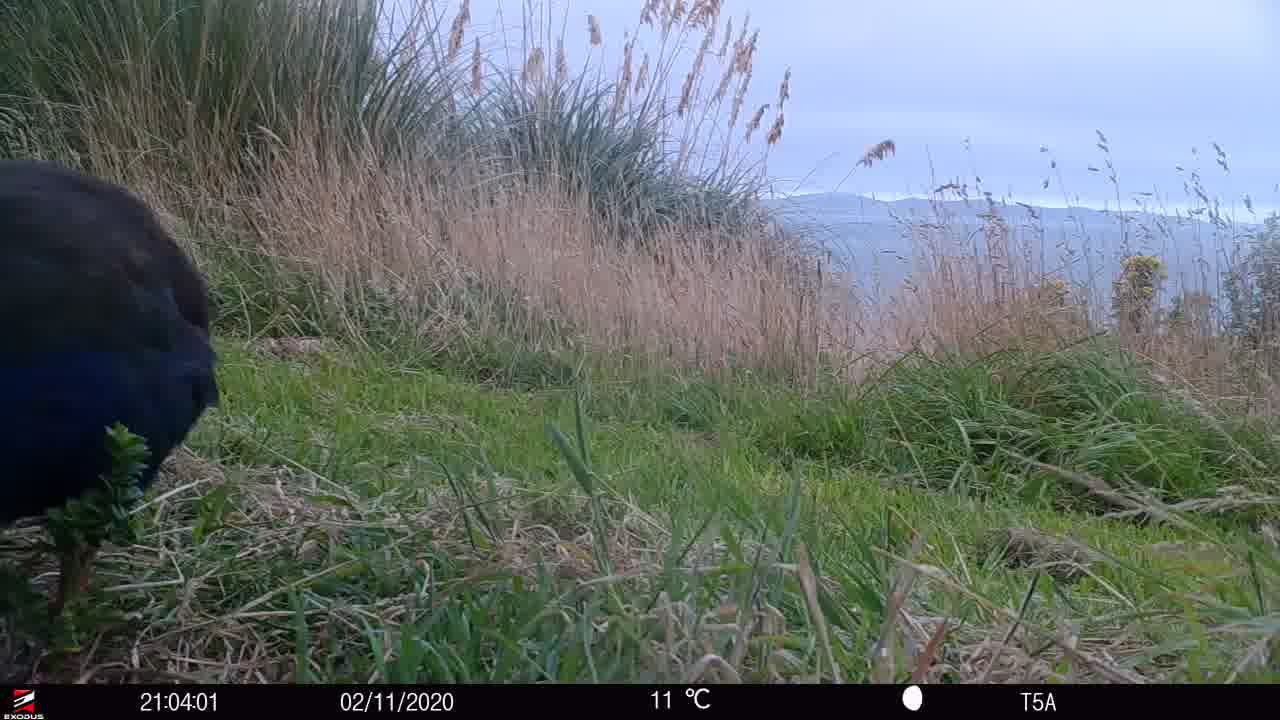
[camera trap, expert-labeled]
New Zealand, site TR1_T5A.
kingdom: Animalia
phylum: Chordata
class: Aves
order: Gruiformes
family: Rallidae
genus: Porphyrio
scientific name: Porphyrio mantelli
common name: takahe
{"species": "takahe (Porphyrio mantelli)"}